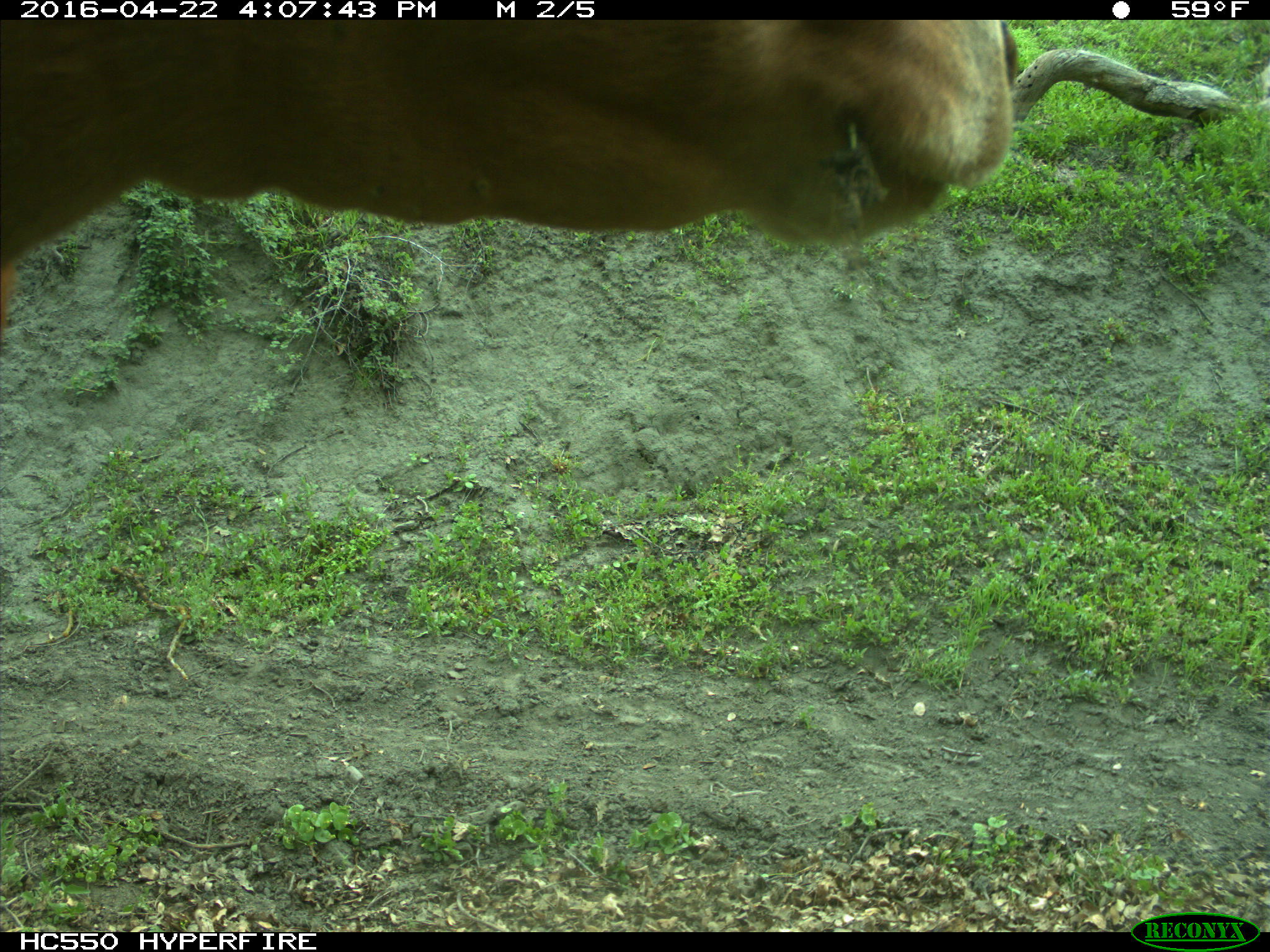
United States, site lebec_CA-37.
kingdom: Animalia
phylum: Chordata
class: Mammalia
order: Artiodactyla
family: Bovidae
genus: Bos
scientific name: Bos taurus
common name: domestic cow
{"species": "Bos taurus (domestic cow)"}